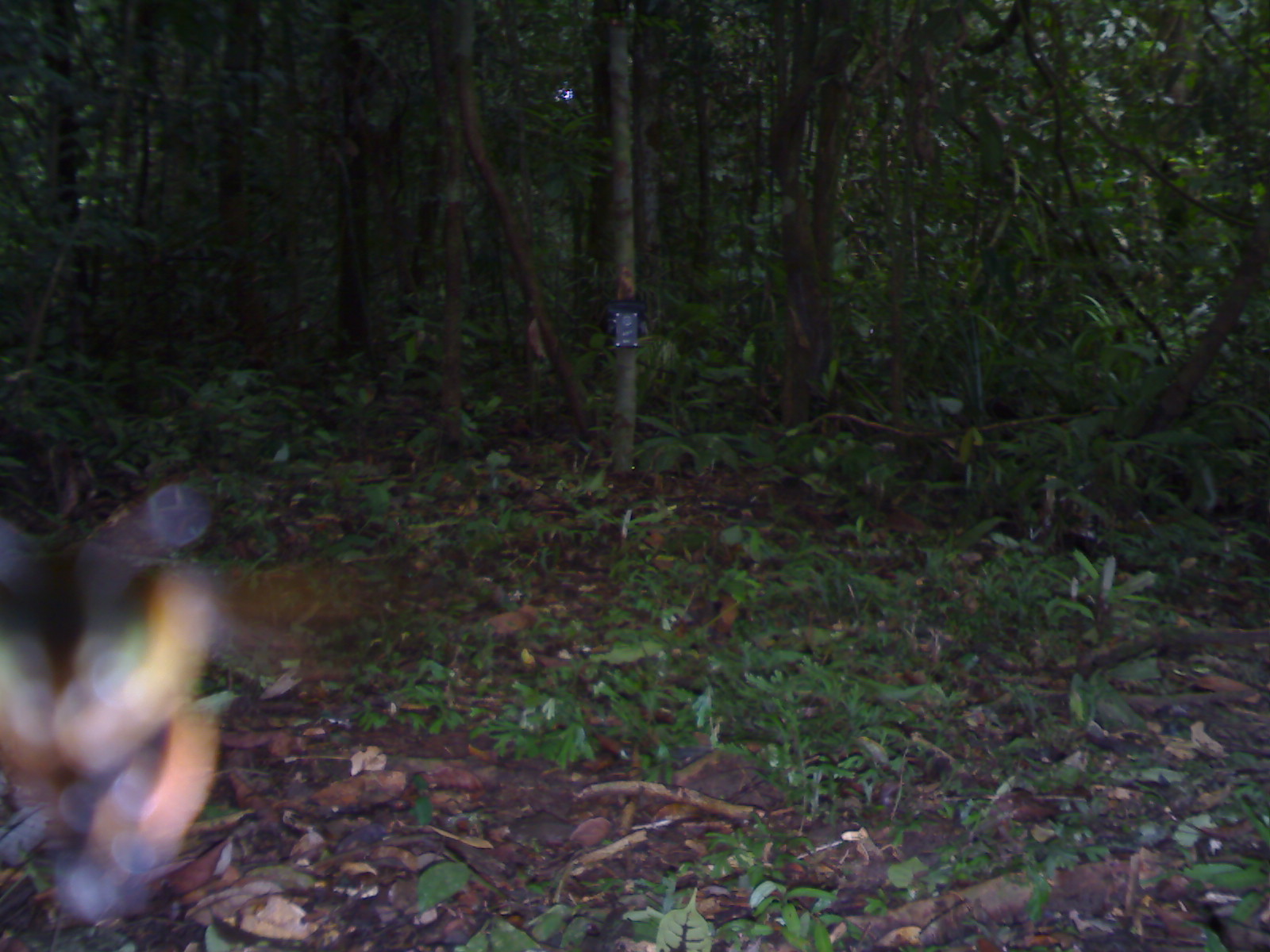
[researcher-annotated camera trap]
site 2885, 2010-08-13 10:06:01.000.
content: unidentified animal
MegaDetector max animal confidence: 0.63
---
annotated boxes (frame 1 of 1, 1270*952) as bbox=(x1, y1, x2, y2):
unknown: bbox=(0, 481, 370, 921)